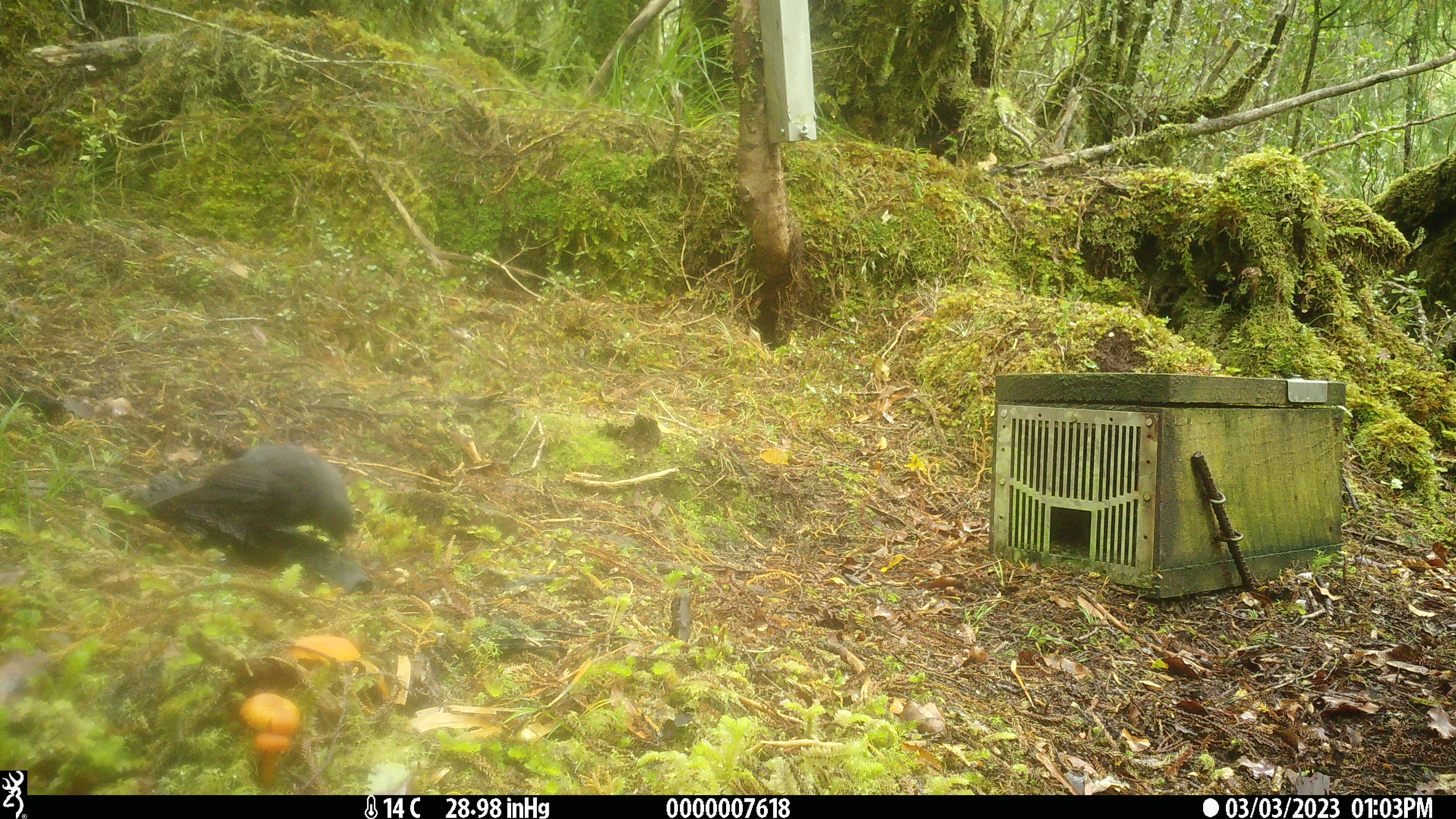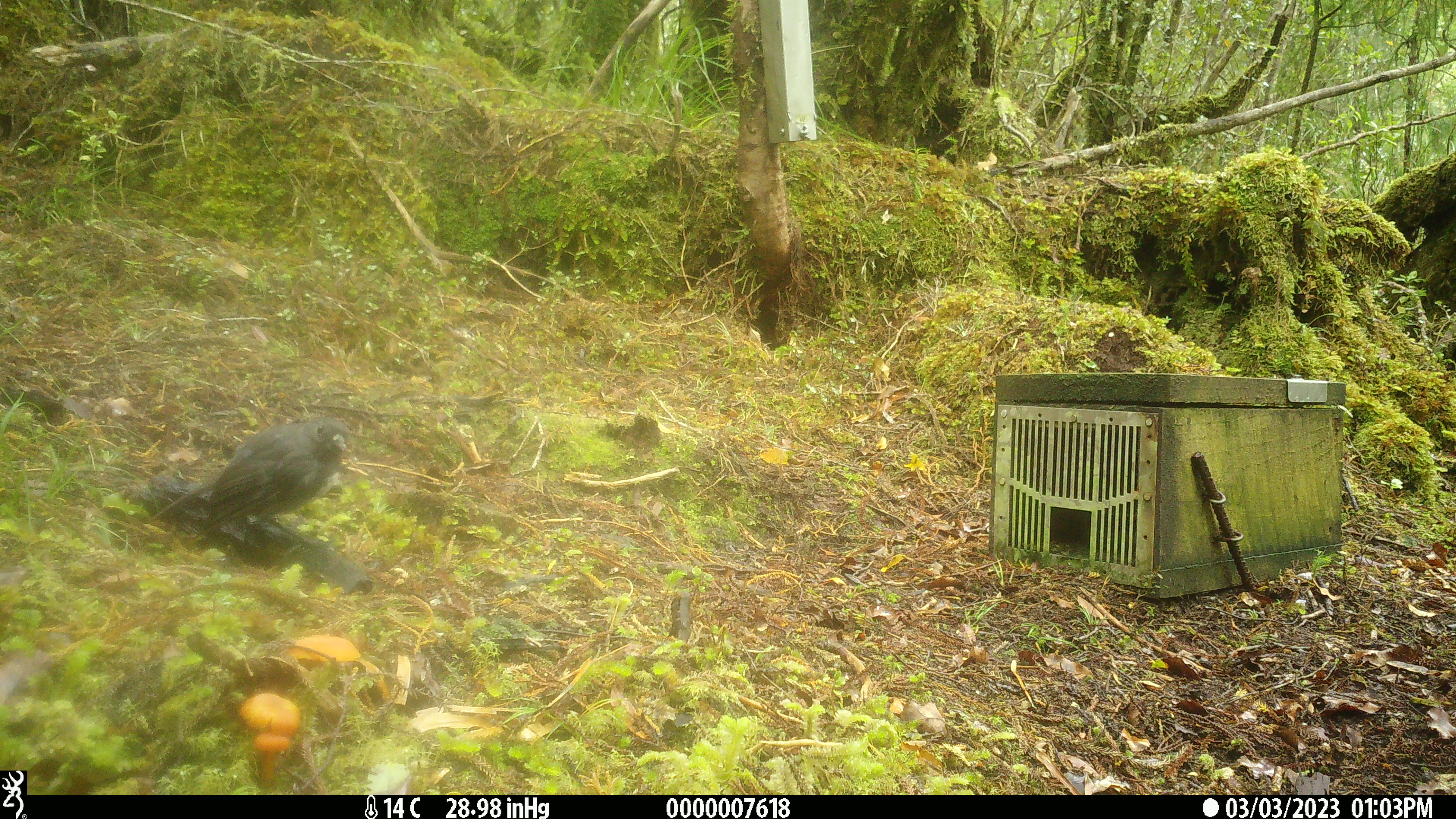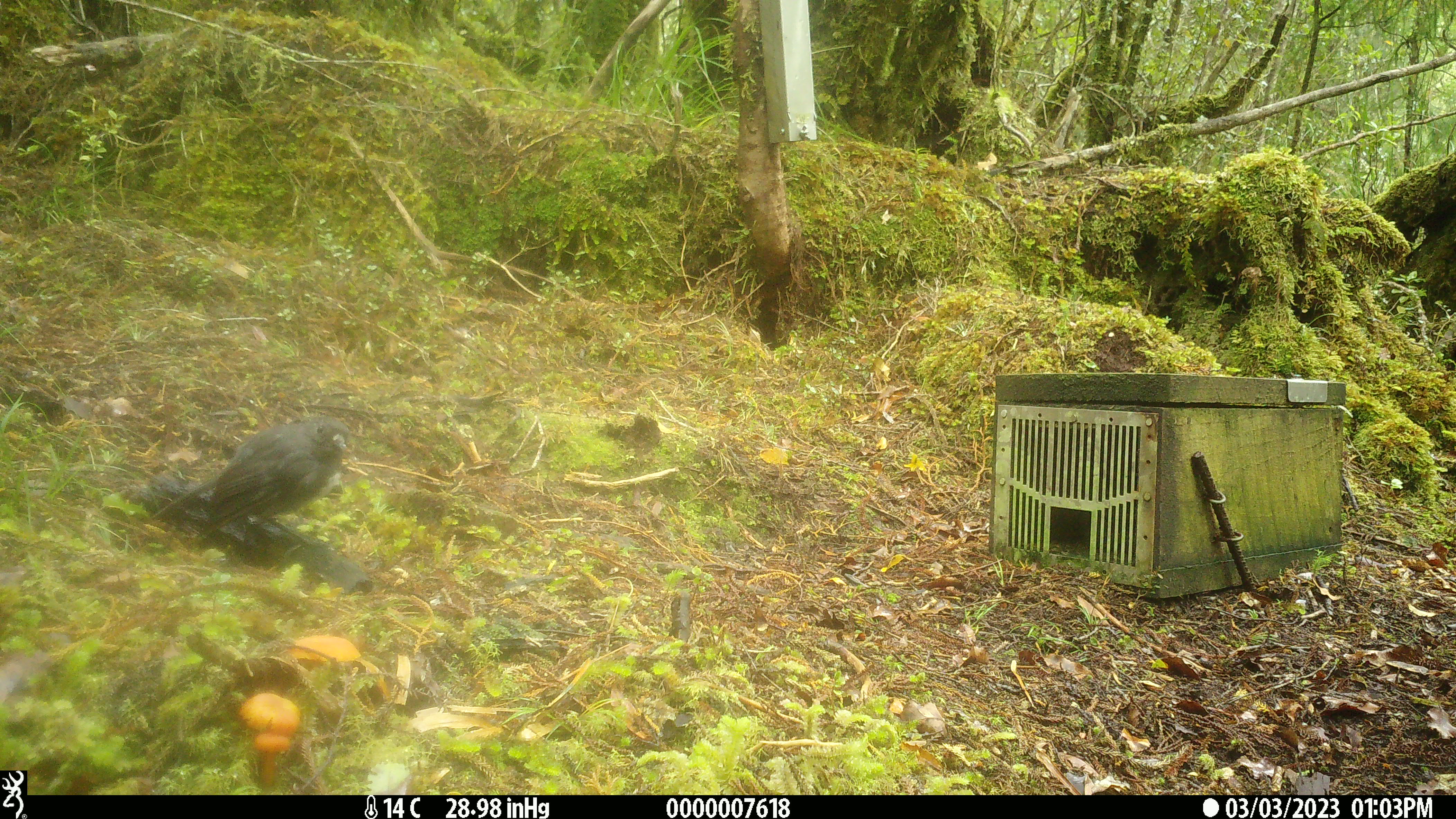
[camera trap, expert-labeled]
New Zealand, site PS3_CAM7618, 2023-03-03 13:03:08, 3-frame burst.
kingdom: Animalia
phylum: Chordata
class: Aves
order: Passeriformes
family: Petroicidae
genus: Petroica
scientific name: Petroica australis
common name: new zealand robin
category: robin